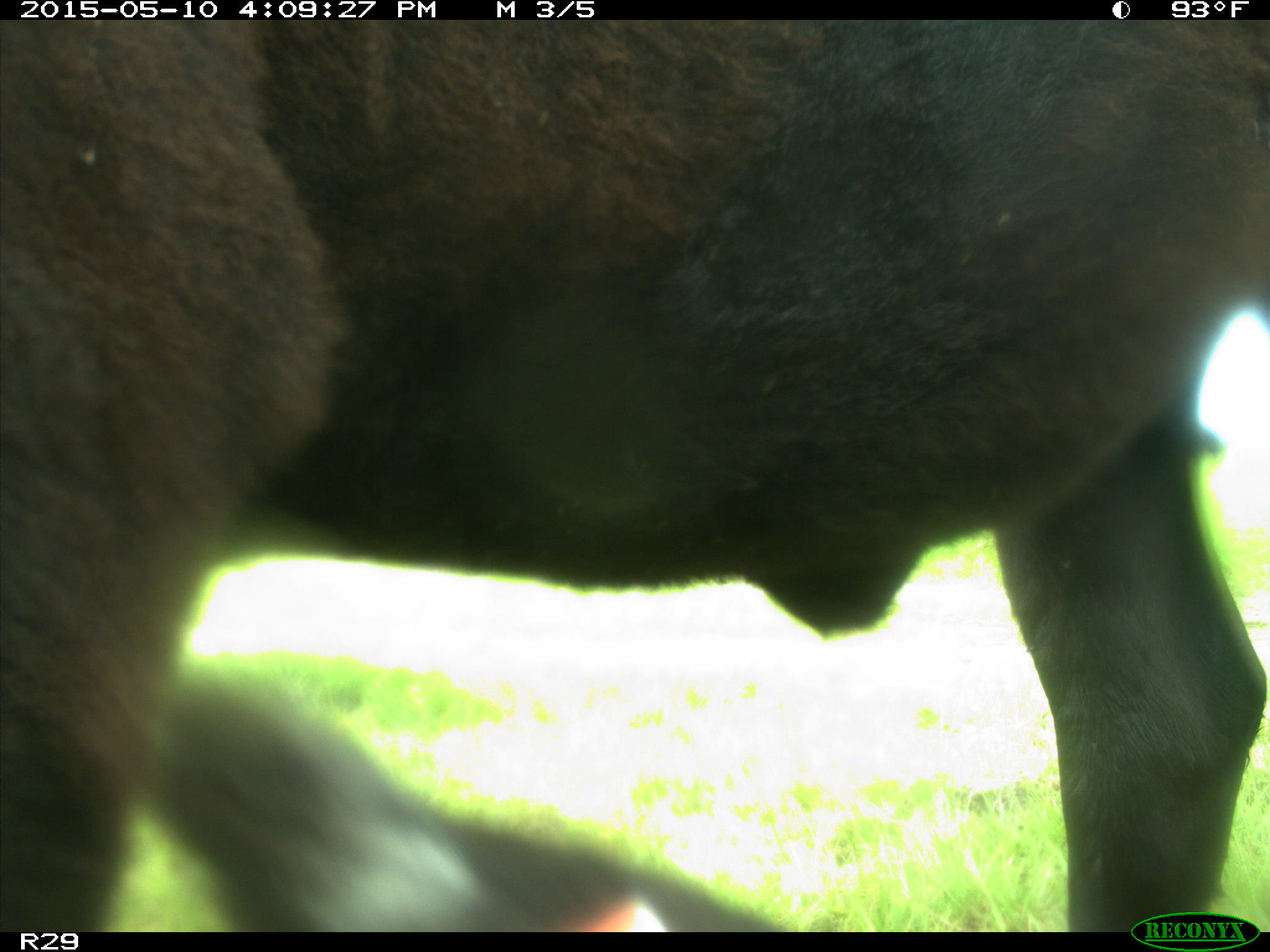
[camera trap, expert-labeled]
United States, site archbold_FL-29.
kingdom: Animalia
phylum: Chordata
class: Mammalia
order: Artiodactyla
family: Bovidae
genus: Bos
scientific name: Bos taurus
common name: domestic cow